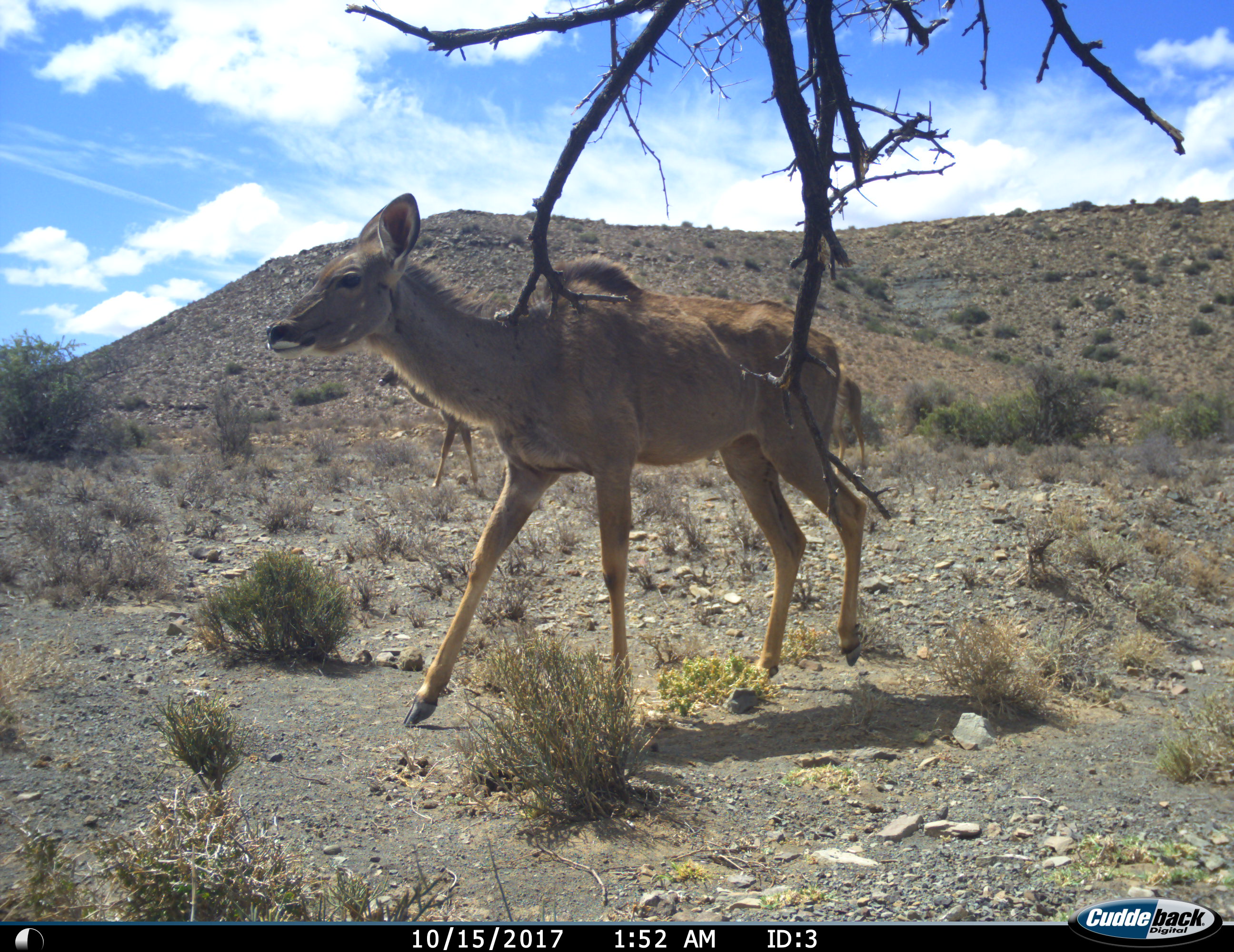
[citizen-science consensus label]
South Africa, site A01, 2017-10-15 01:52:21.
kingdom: Animalia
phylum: Chordata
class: Mammalia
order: Artiodactyla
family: Bovidae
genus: Tragelaphus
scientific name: Tragelaphus strepsiceros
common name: greater kudu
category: kudu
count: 1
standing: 22%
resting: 0%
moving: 89%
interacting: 0%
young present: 11%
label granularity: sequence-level